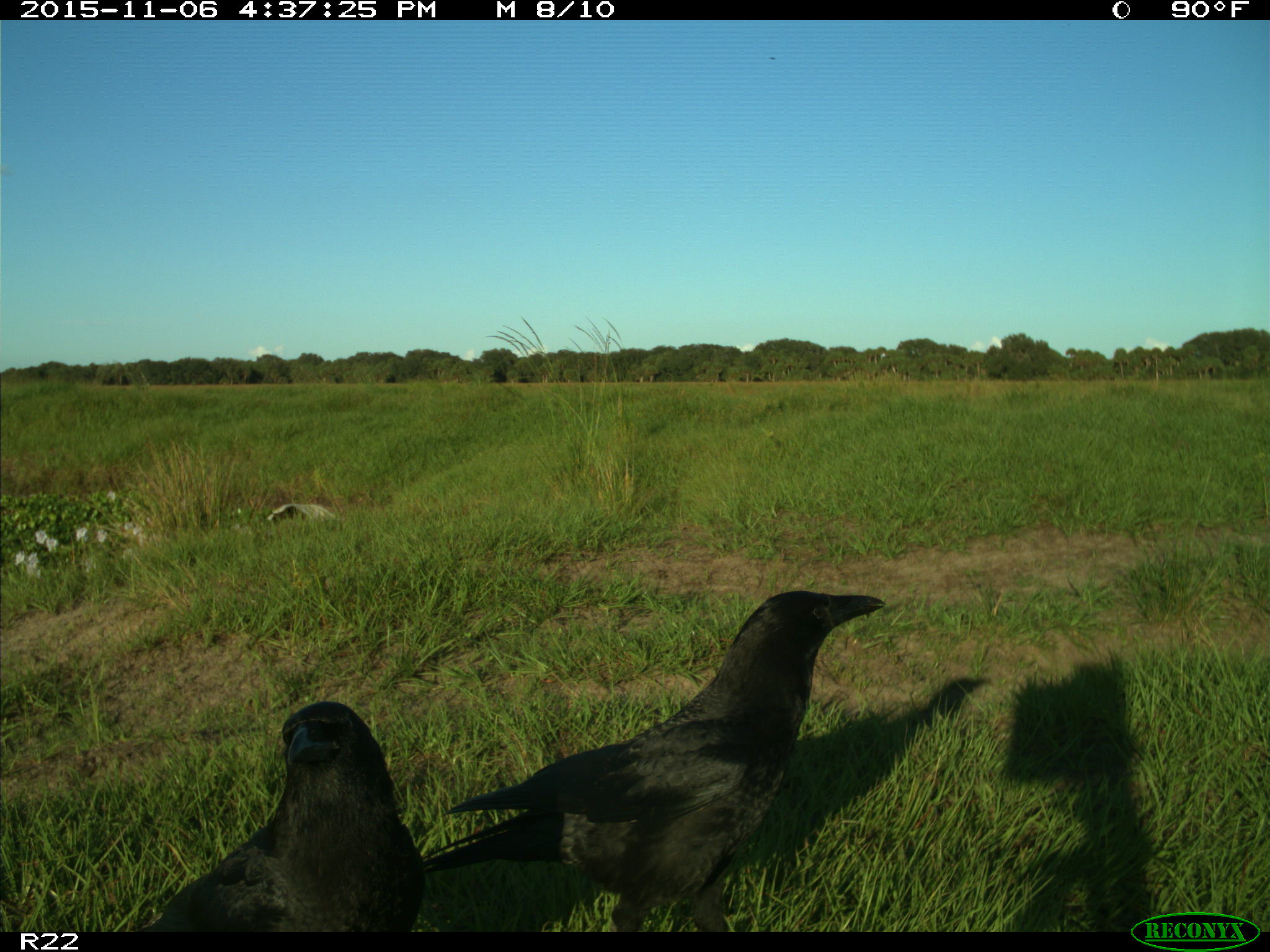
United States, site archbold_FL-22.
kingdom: Animalia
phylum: Chordata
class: Aves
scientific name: Aves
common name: birds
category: unidentified bird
Unidentified bird (birds) (Aves).